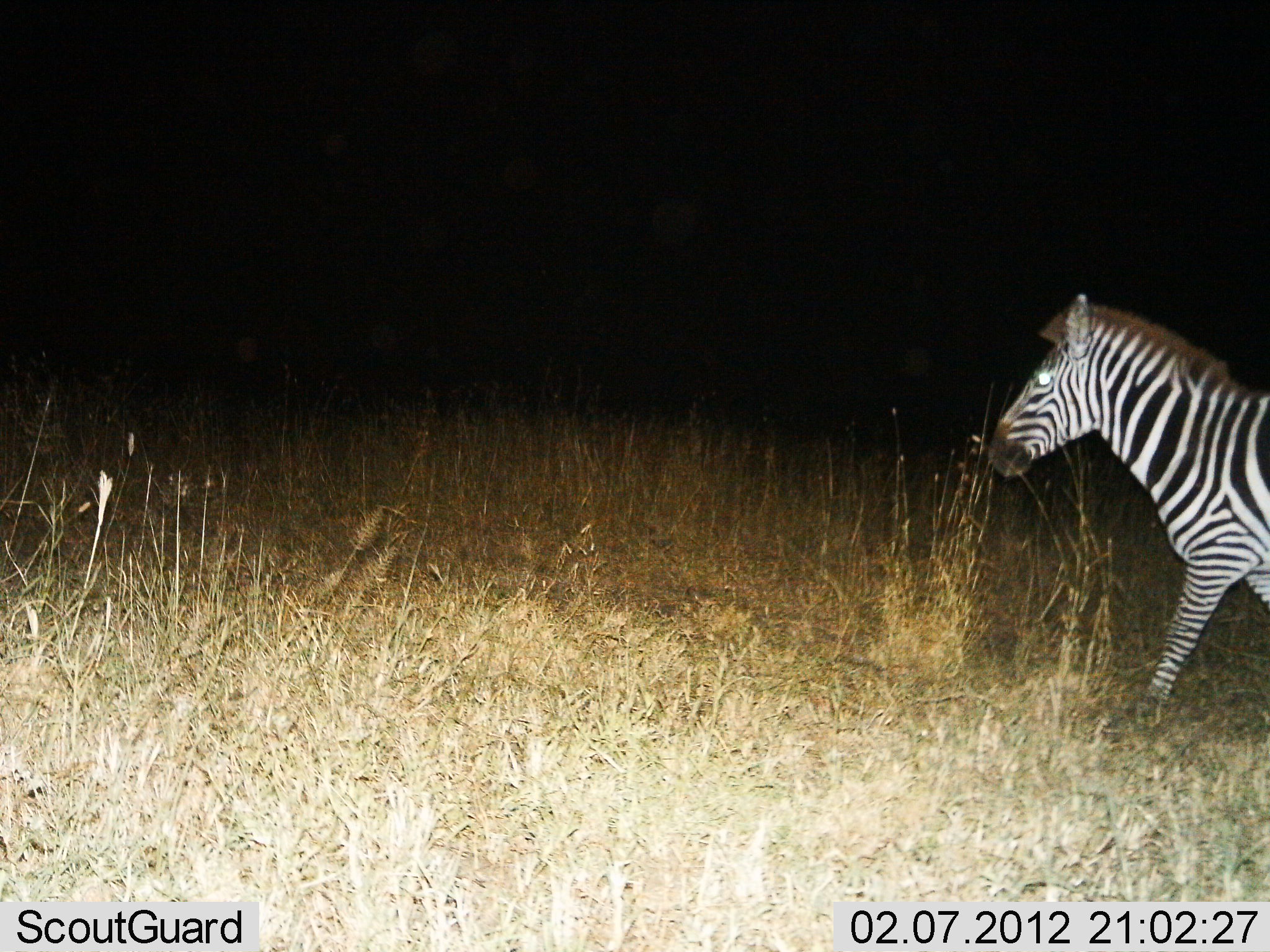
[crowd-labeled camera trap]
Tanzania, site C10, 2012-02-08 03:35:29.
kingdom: Animalia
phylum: Chordata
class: Mammalia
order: Perissodactyla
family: Equidae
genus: Equus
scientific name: Equus quagga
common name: plains zebra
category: zebra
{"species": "zebra (plains zebra) (Equus quagga)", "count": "1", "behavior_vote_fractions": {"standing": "18%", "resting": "0%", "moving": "82%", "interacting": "0%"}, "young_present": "0%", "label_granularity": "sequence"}